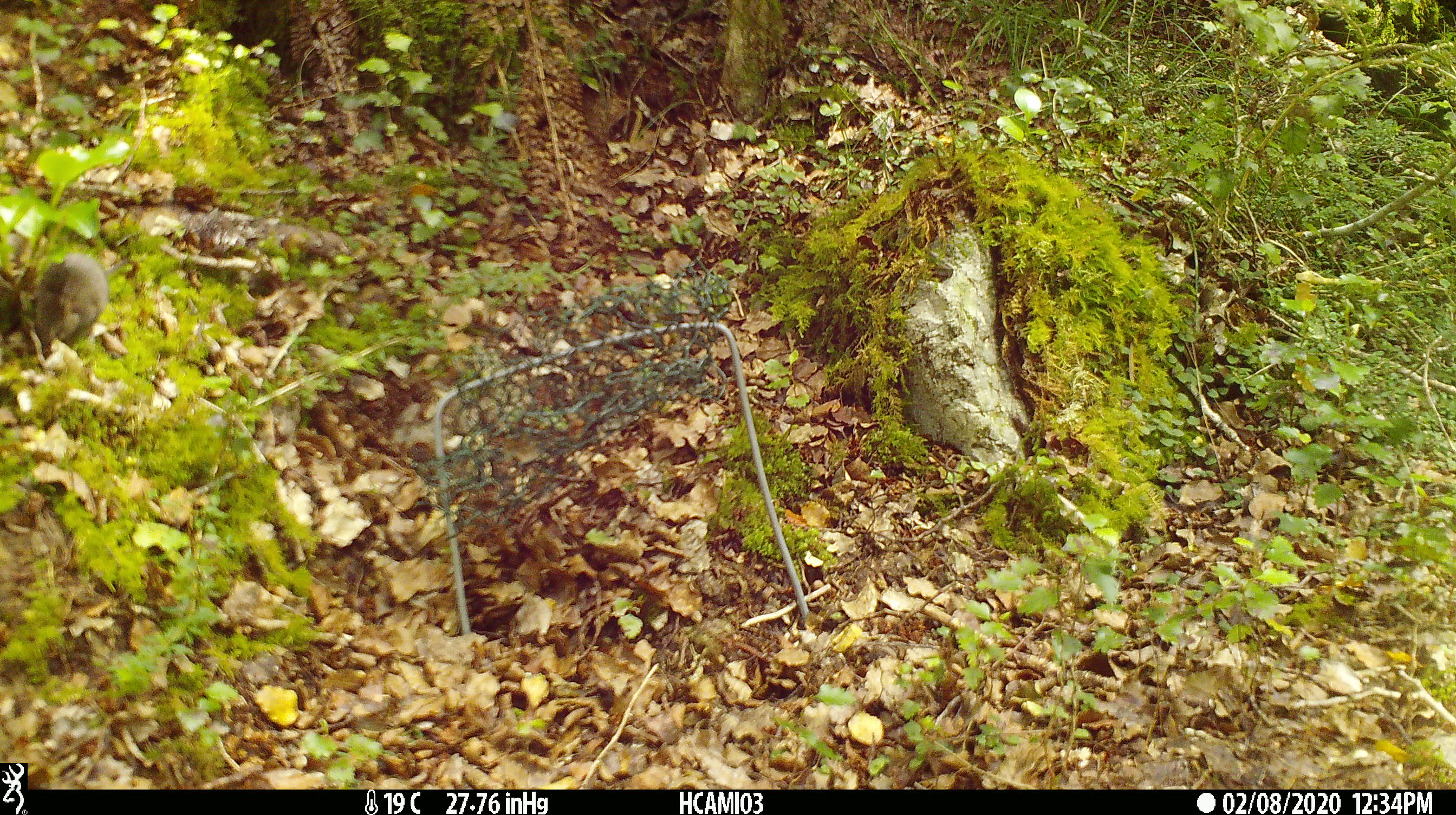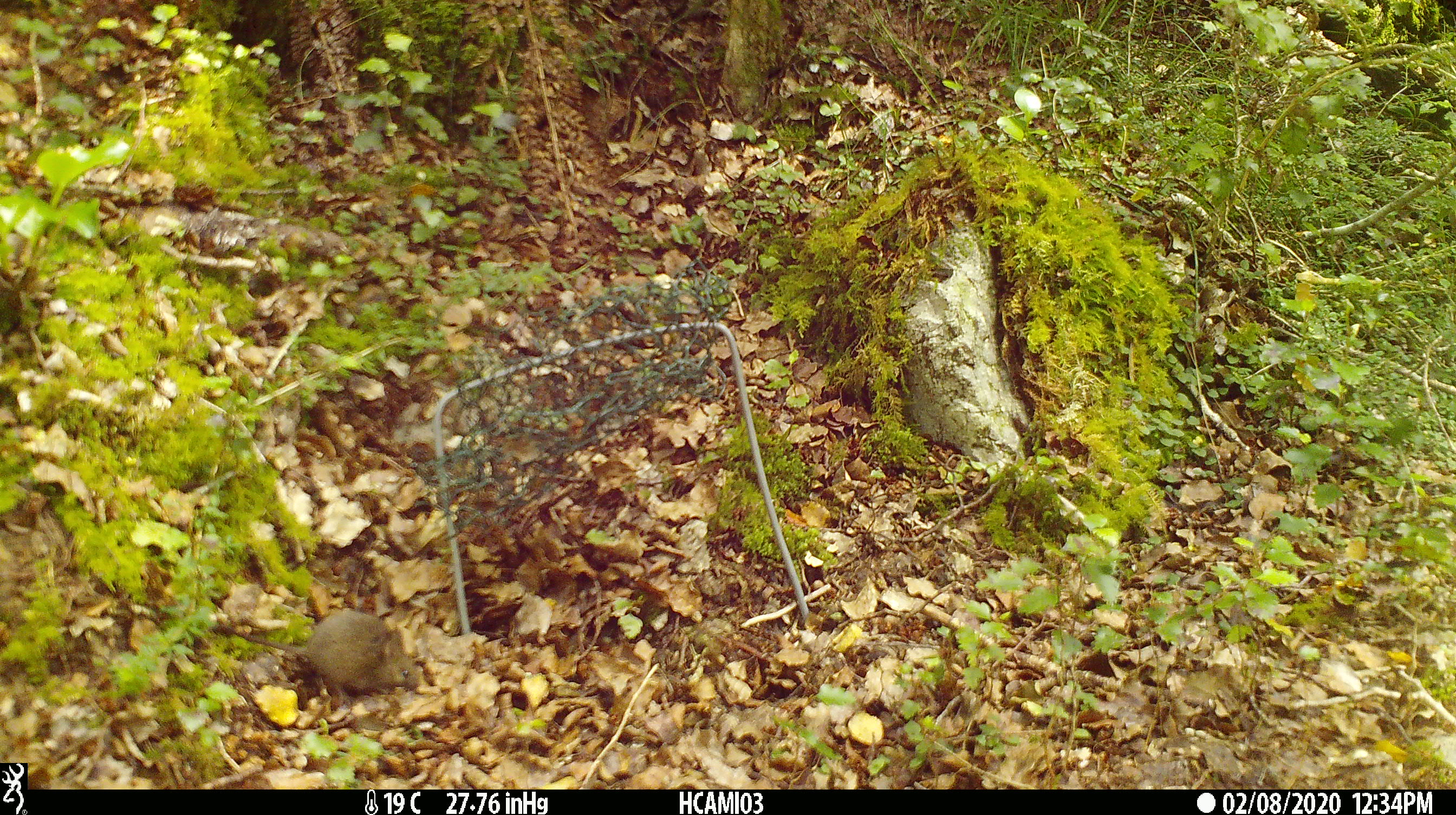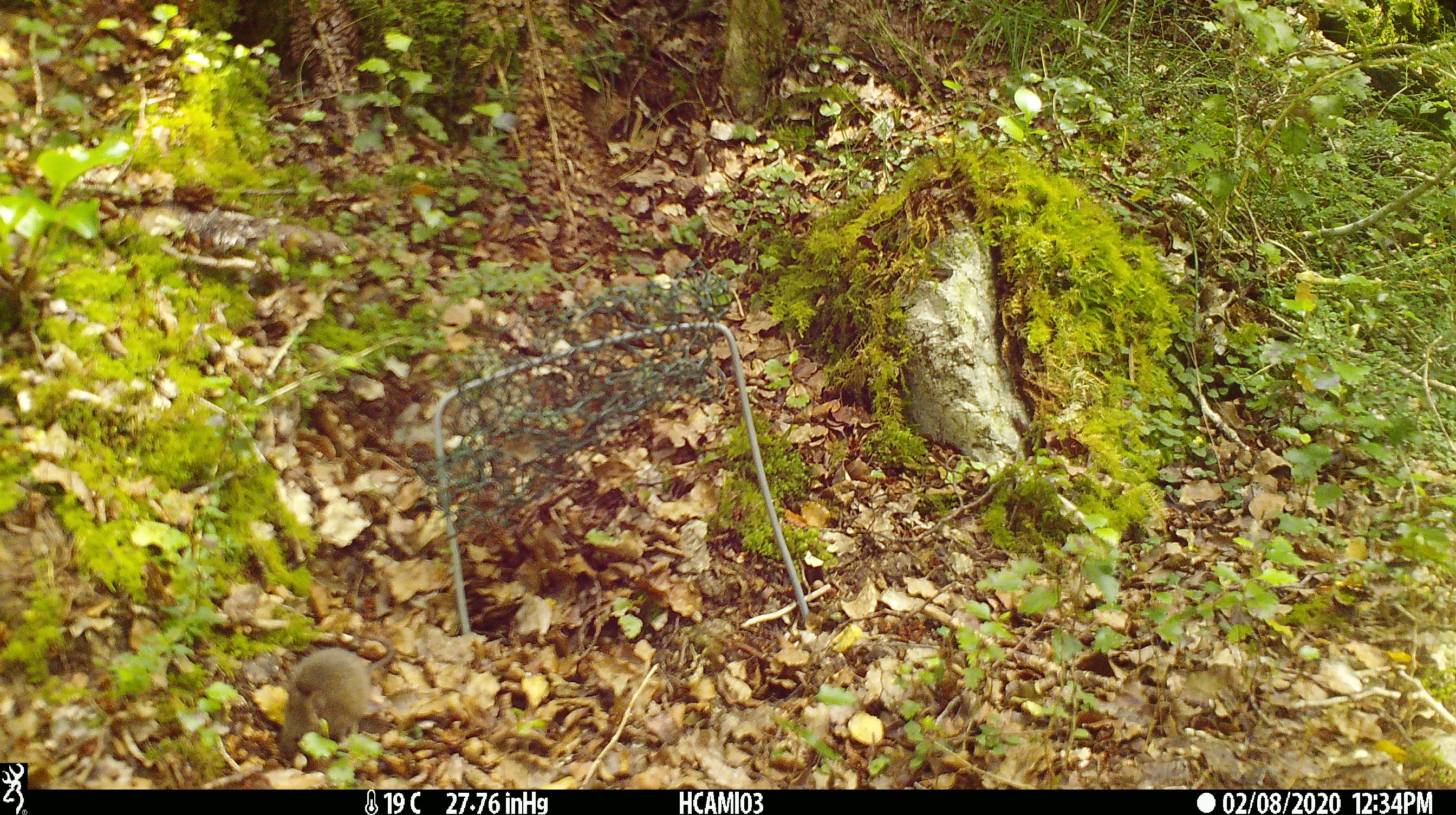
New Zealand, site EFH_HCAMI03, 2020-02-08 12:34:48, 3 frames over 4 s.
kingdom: Animalia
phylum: Chordata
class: Mammalia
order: Rodentia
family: Muridae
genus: Mus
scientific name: Mus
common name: mouse